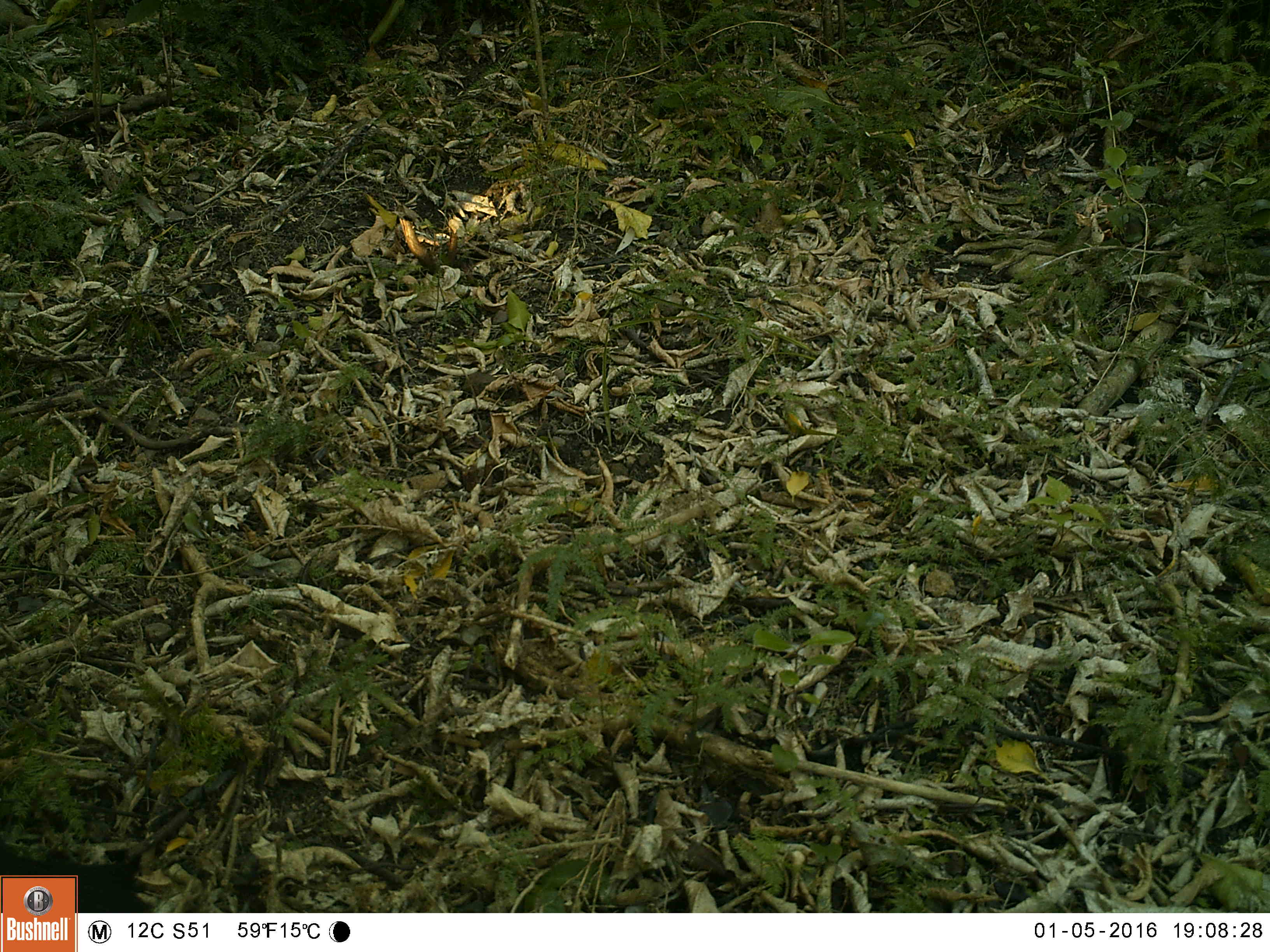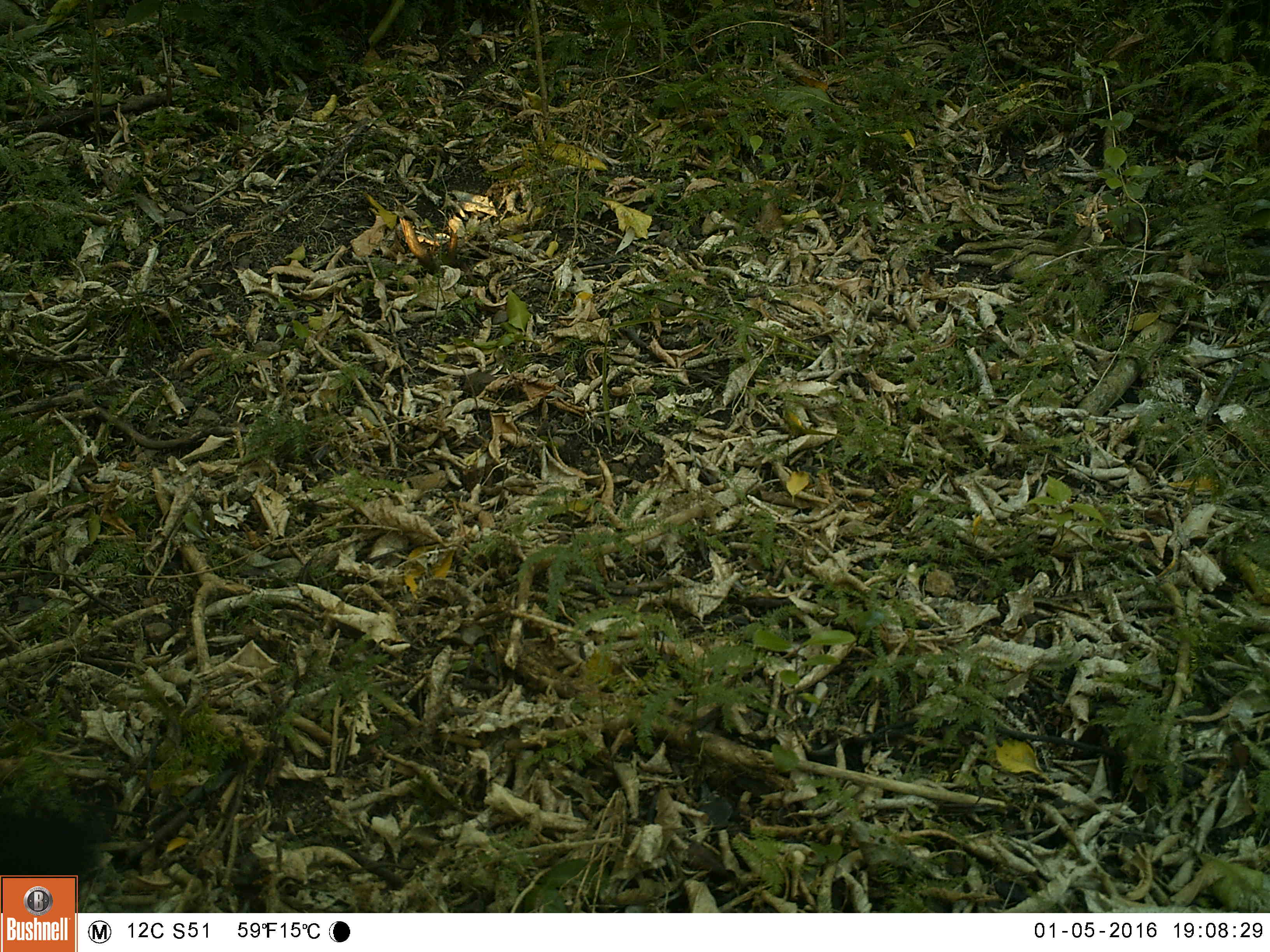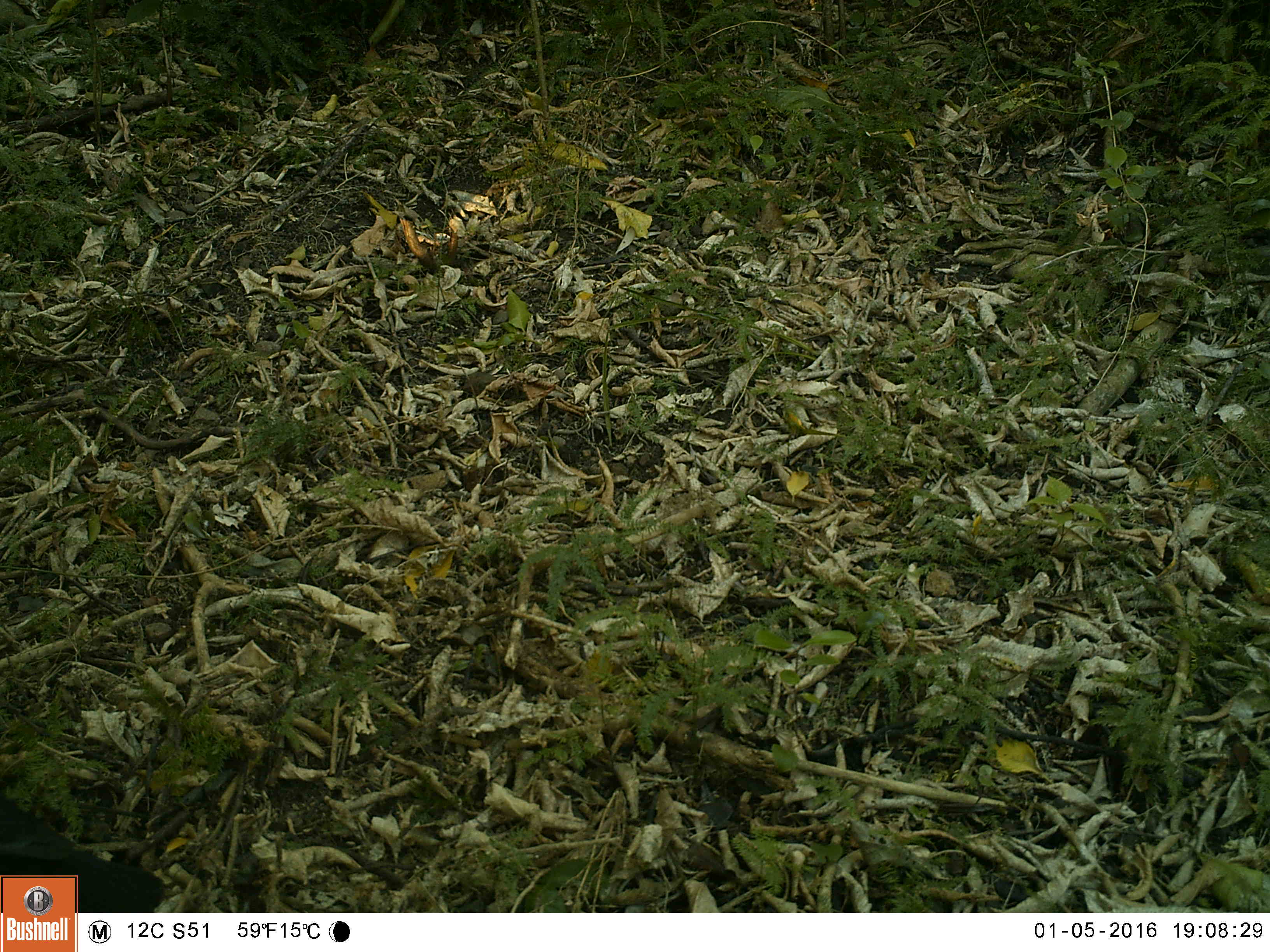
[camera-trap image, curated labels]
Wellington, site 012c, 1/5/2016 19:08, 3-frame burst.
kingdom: Animalia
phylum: Chordata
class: Aves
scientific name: Aves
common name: bird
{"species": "bird (Aves)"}